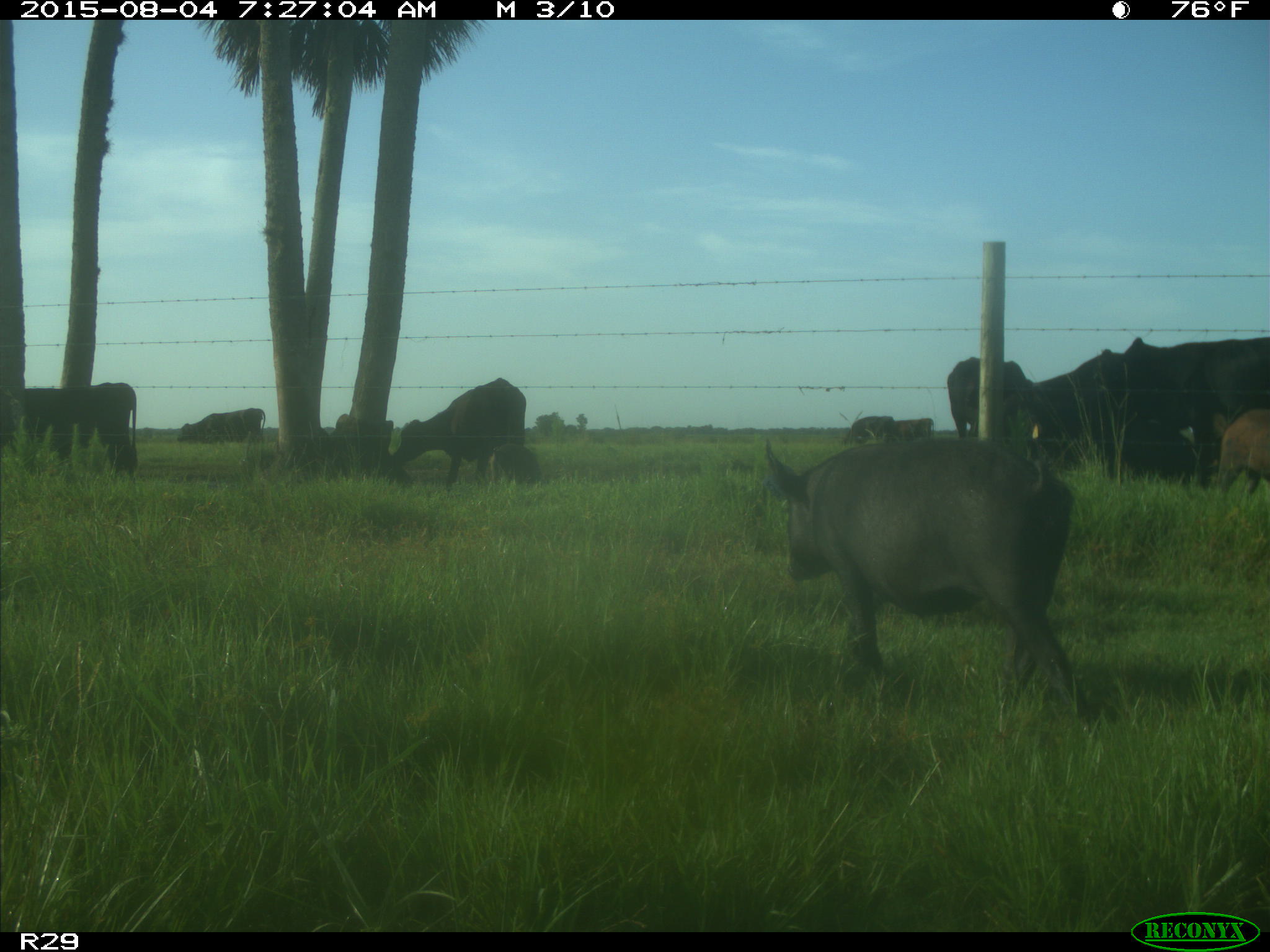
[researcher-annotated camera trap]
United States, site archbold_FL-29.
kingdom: Animalia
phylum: Chordata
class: Mammalia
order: Artiodactyla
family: Suidae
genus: Sus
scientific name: Sus scrofa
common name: wild boar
Sus scrofa (wild boar).